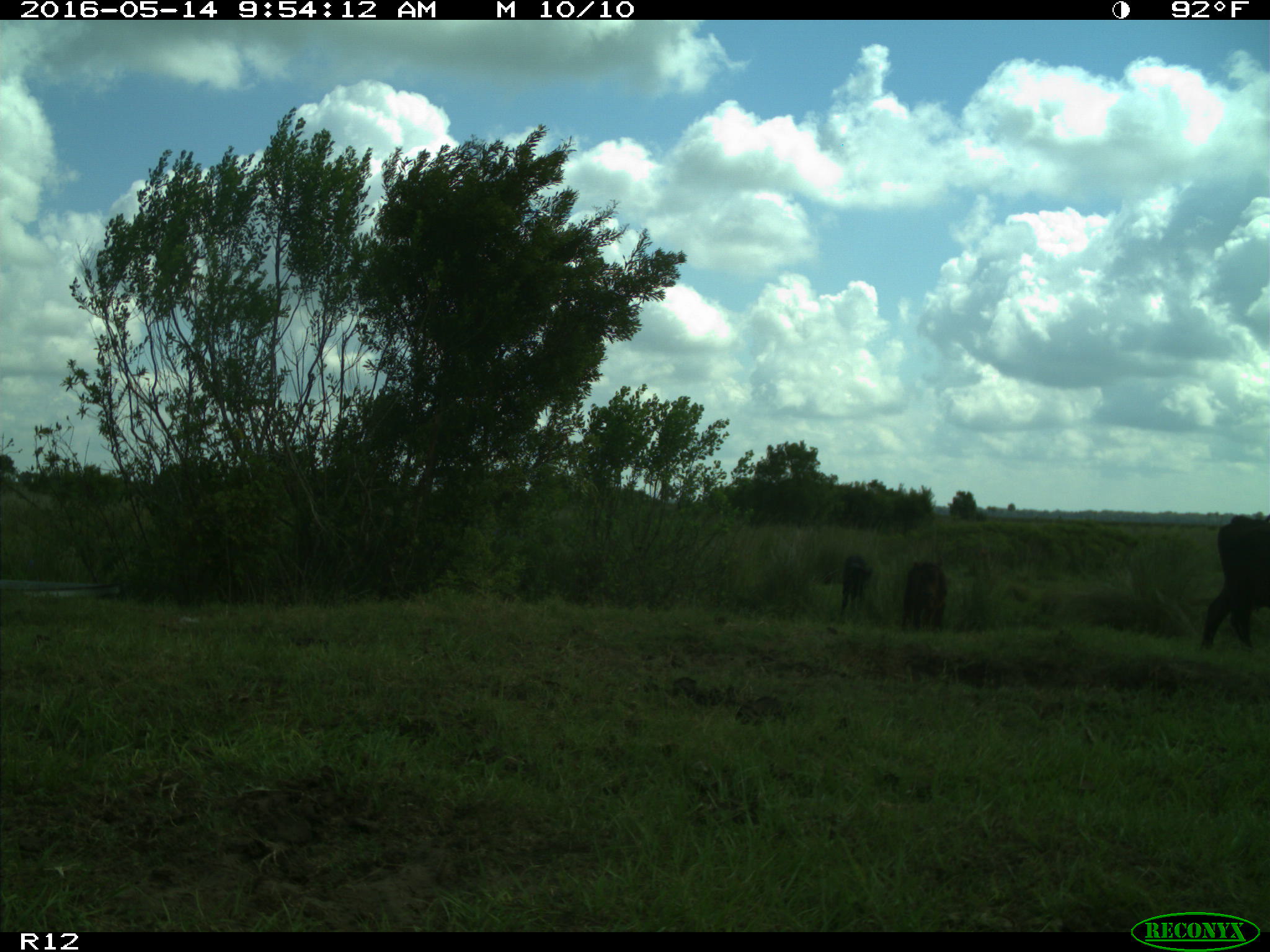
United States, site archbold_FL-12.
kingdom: Animalia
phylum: Chordata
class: Mammalia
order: Artiodactyla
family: Bovidae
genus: Bos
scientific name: Bos taurus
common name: domestic cow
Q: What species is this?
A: Bos taurus (domestic cow).